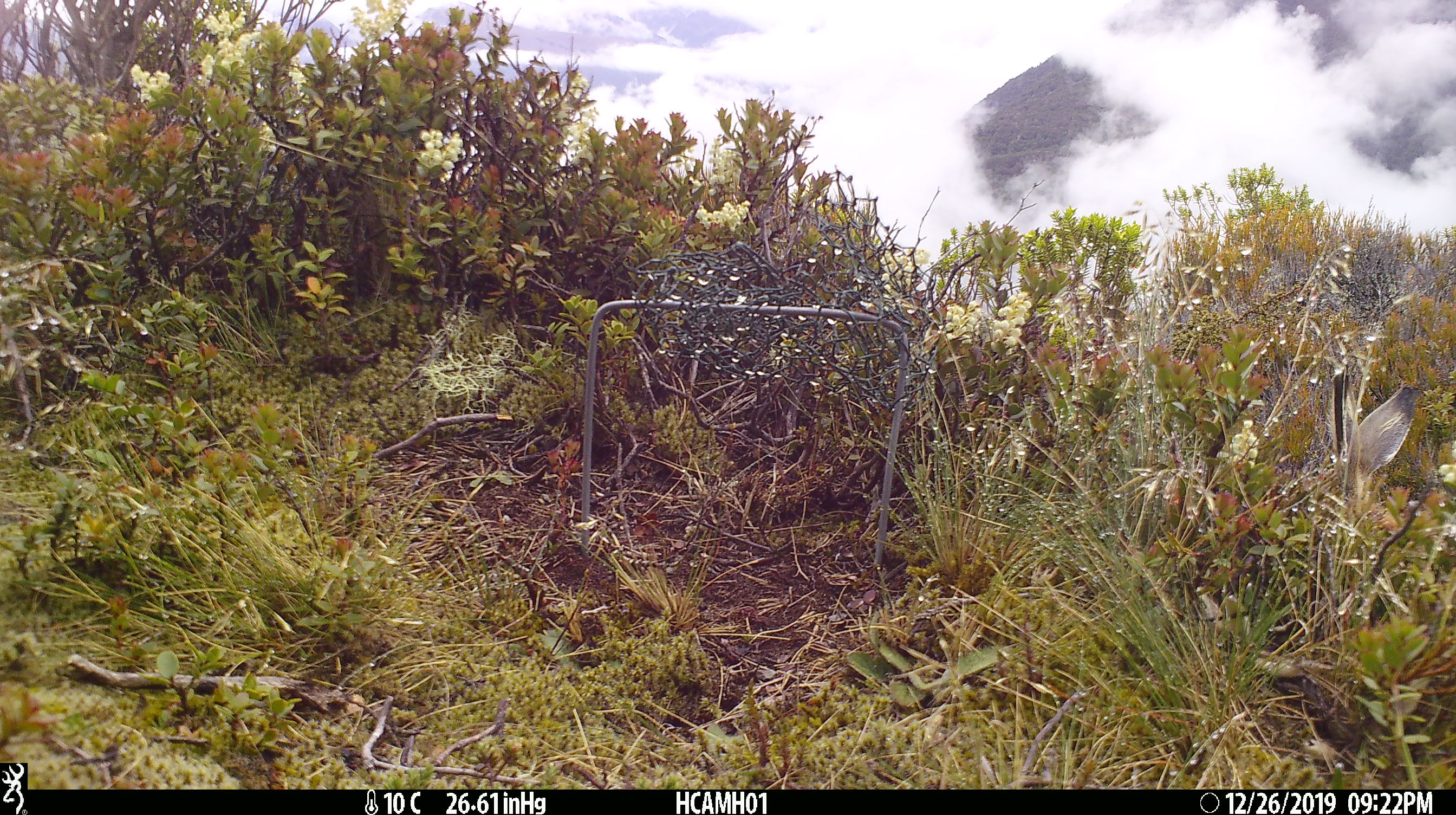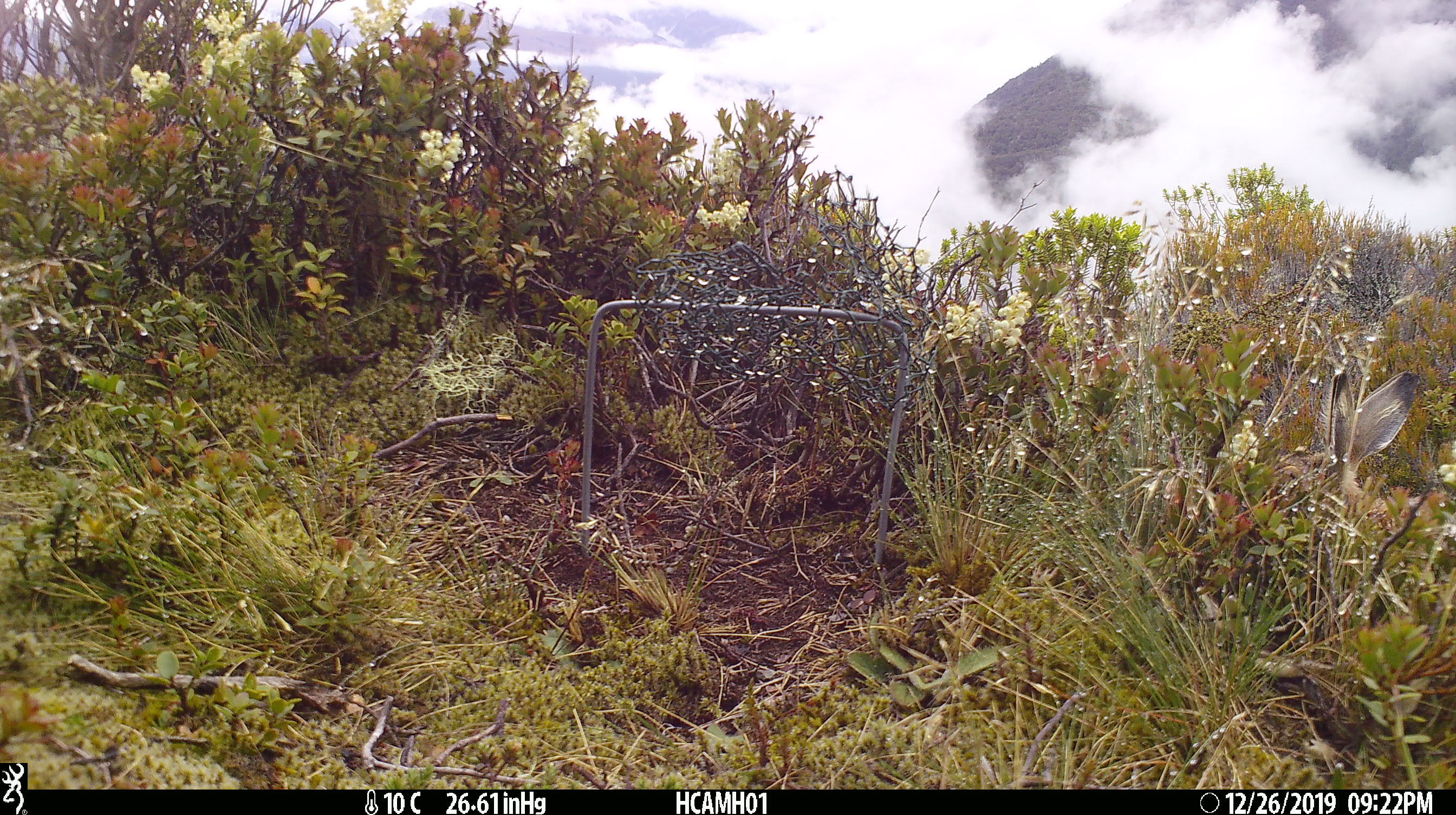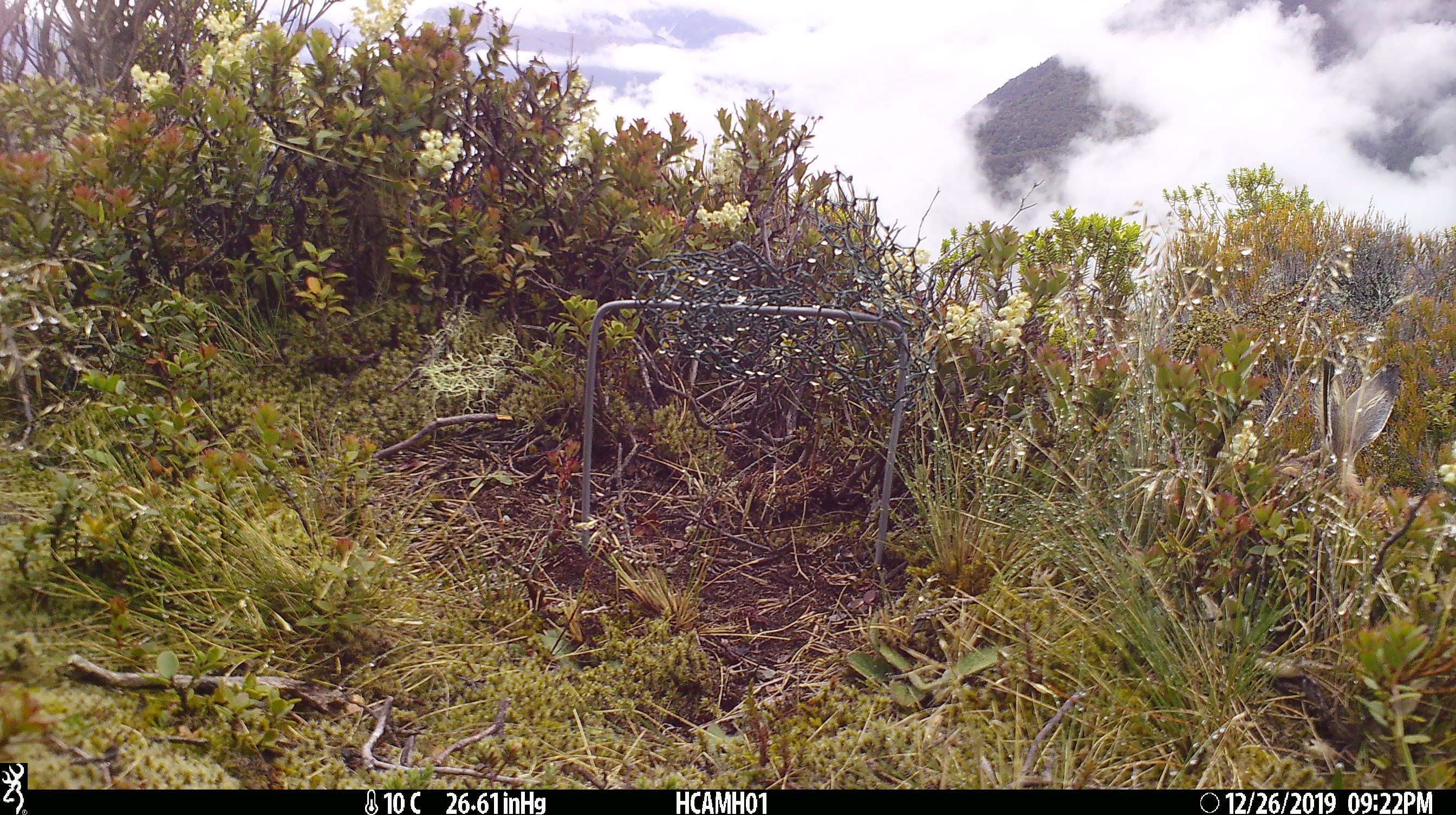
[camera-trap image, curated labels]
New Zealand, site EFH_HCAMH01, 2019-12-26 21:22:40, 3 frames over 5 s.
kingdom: Animalia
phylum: Chordata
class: Mammalia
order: Lagomorpha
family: Leporidae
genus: Lepus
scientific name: Lepus europaeus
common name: brown hare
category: hare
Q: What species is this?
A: Hare (brown hare) (Lepus europaeus).